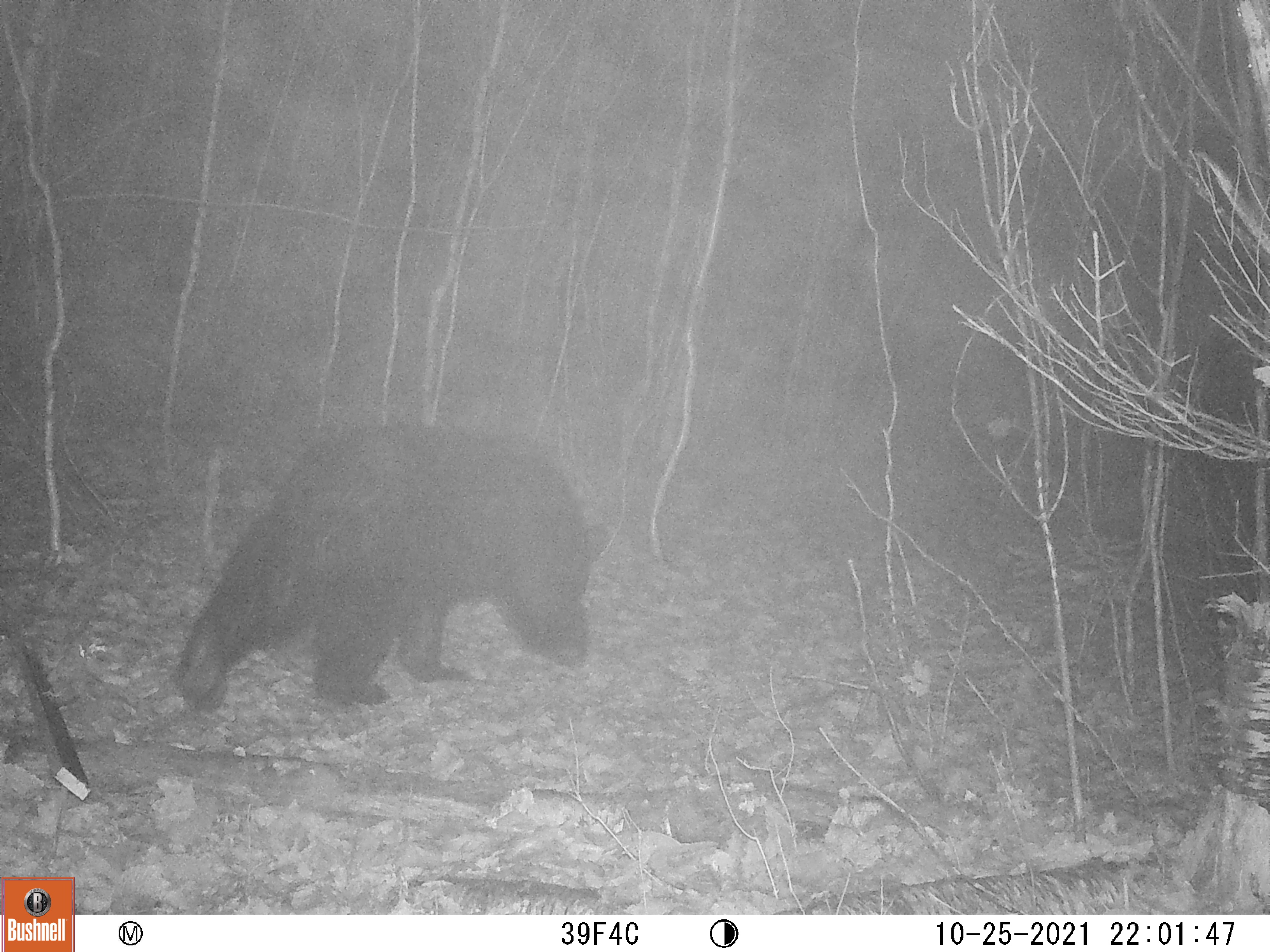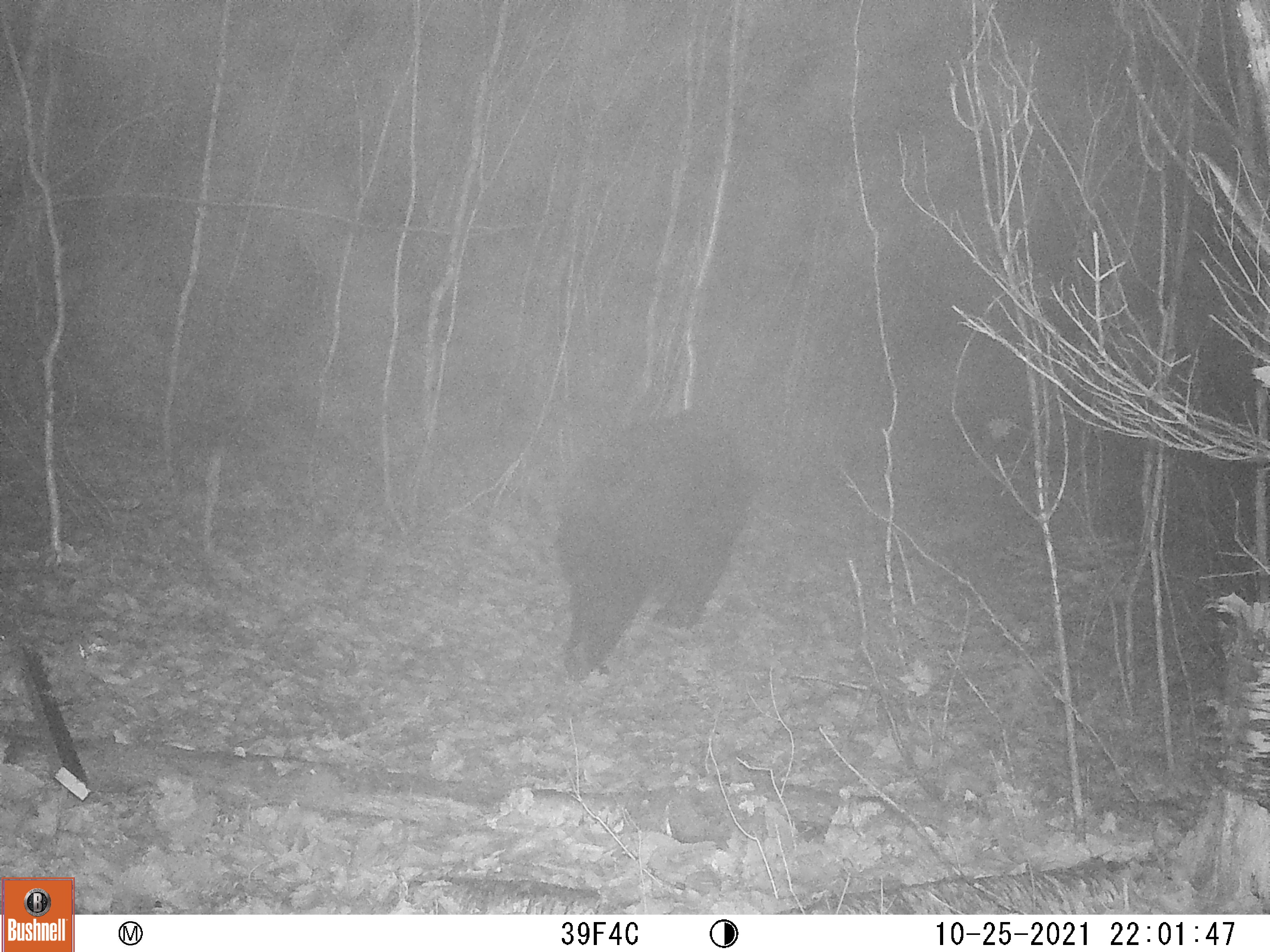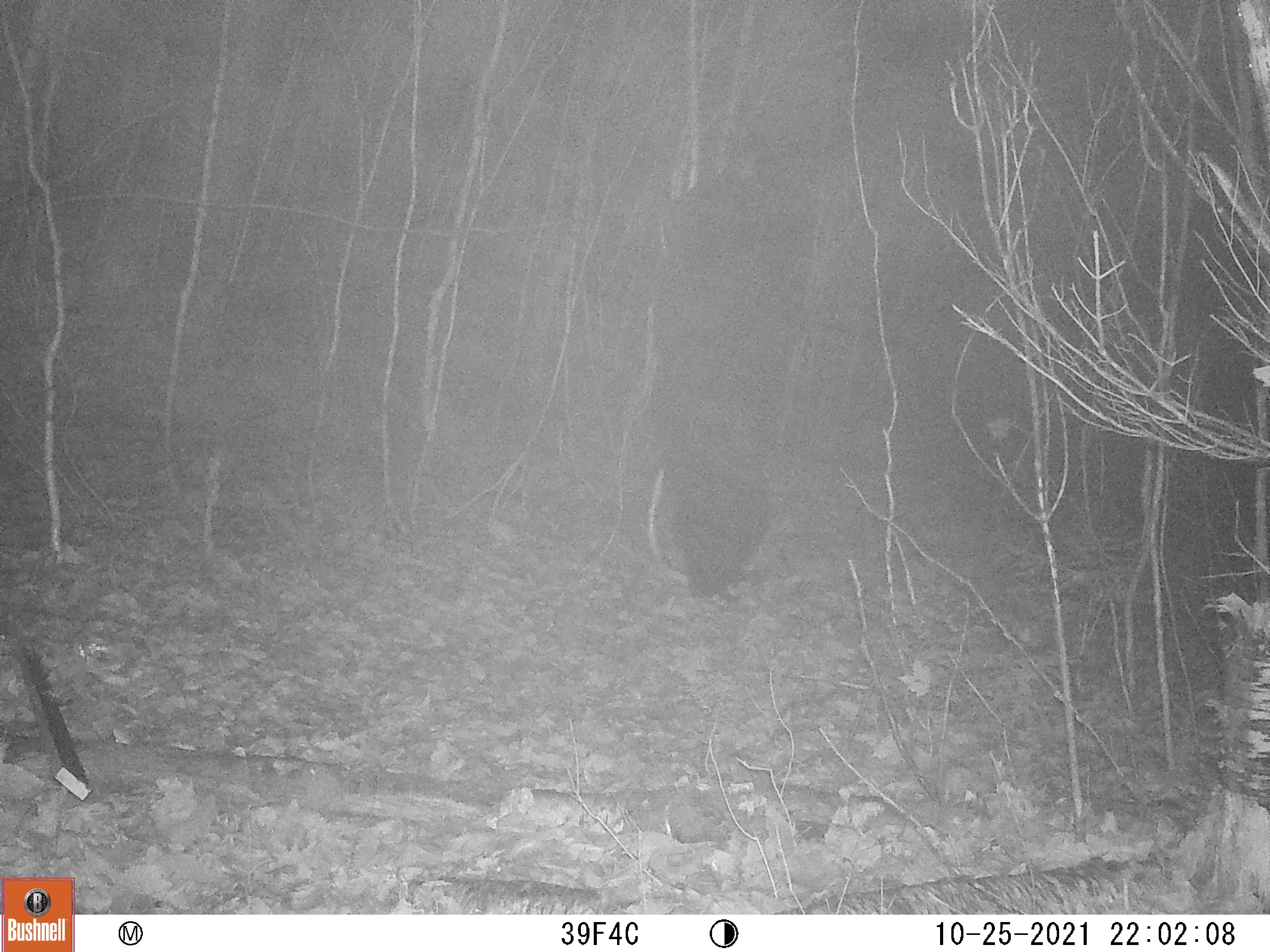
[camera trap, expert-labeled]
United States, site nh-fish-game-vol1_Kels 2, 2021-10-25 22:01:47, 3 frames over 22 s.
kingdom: Animalia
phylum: Chordata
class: Mammalia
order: Carnivora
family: Ursidae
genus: Ursus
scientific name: Ursus americanus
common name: black bear